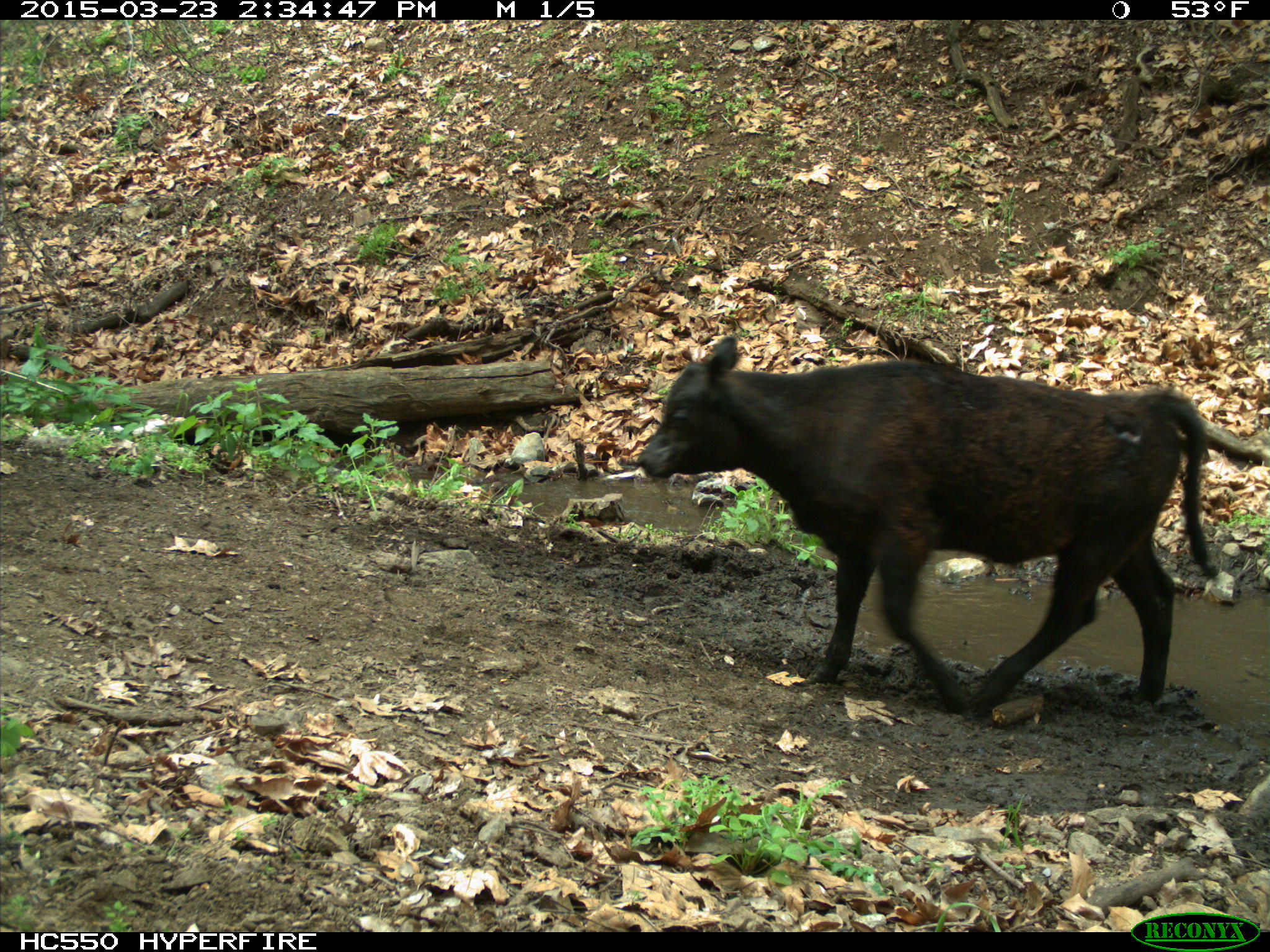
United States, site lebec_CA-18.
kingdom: Animalia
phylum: Chordata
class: Mammalia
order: Artiodactyla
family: Bovidae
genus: Bos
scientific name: Bos taurus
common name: domestic cow